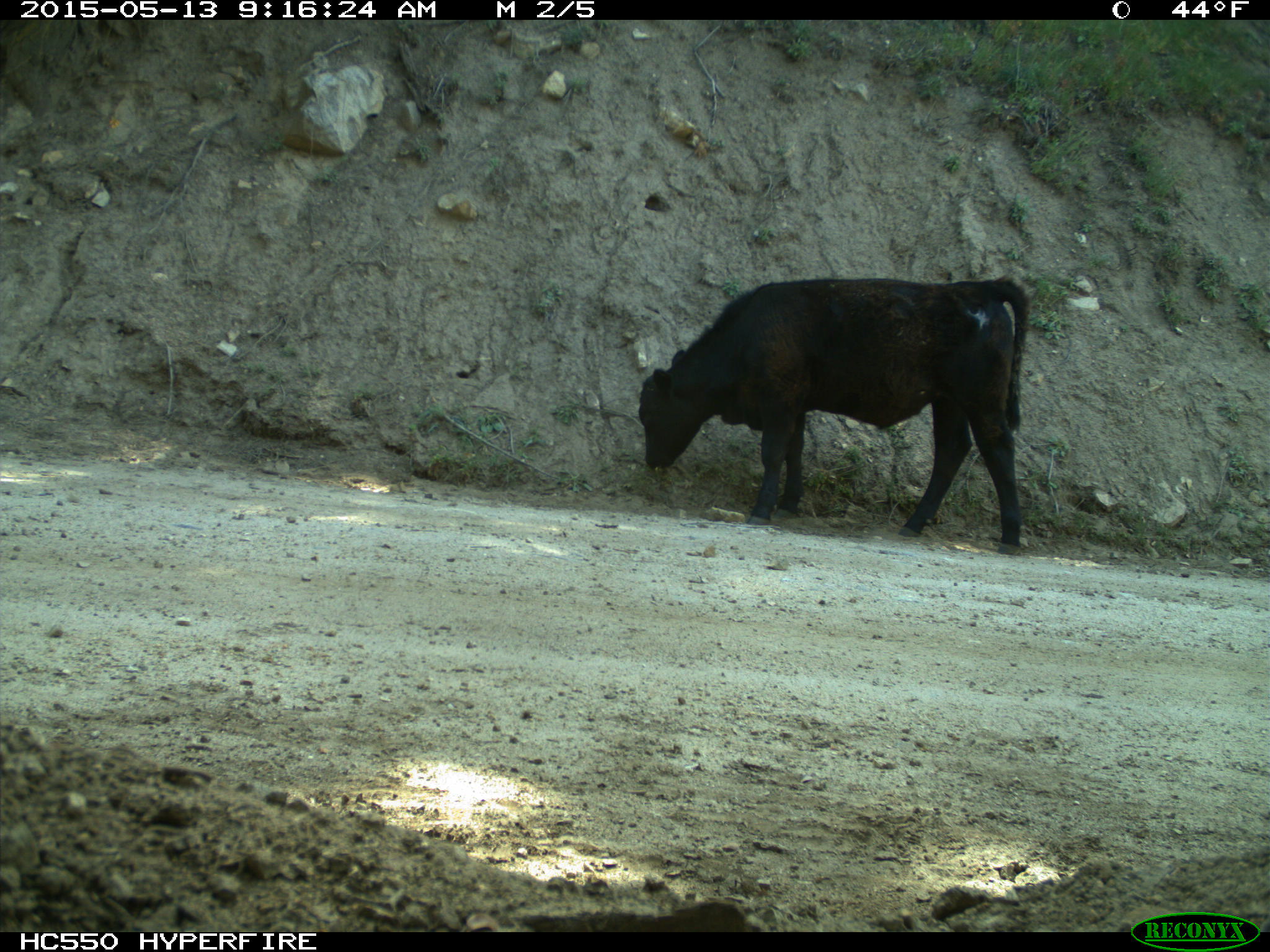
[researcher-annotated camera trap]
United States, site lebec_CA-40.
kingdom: Animalia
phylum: Chordata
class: Mammalia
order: Artiodactyla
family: Bovidae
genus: Bos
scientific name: Bos taurus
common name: domestic cow